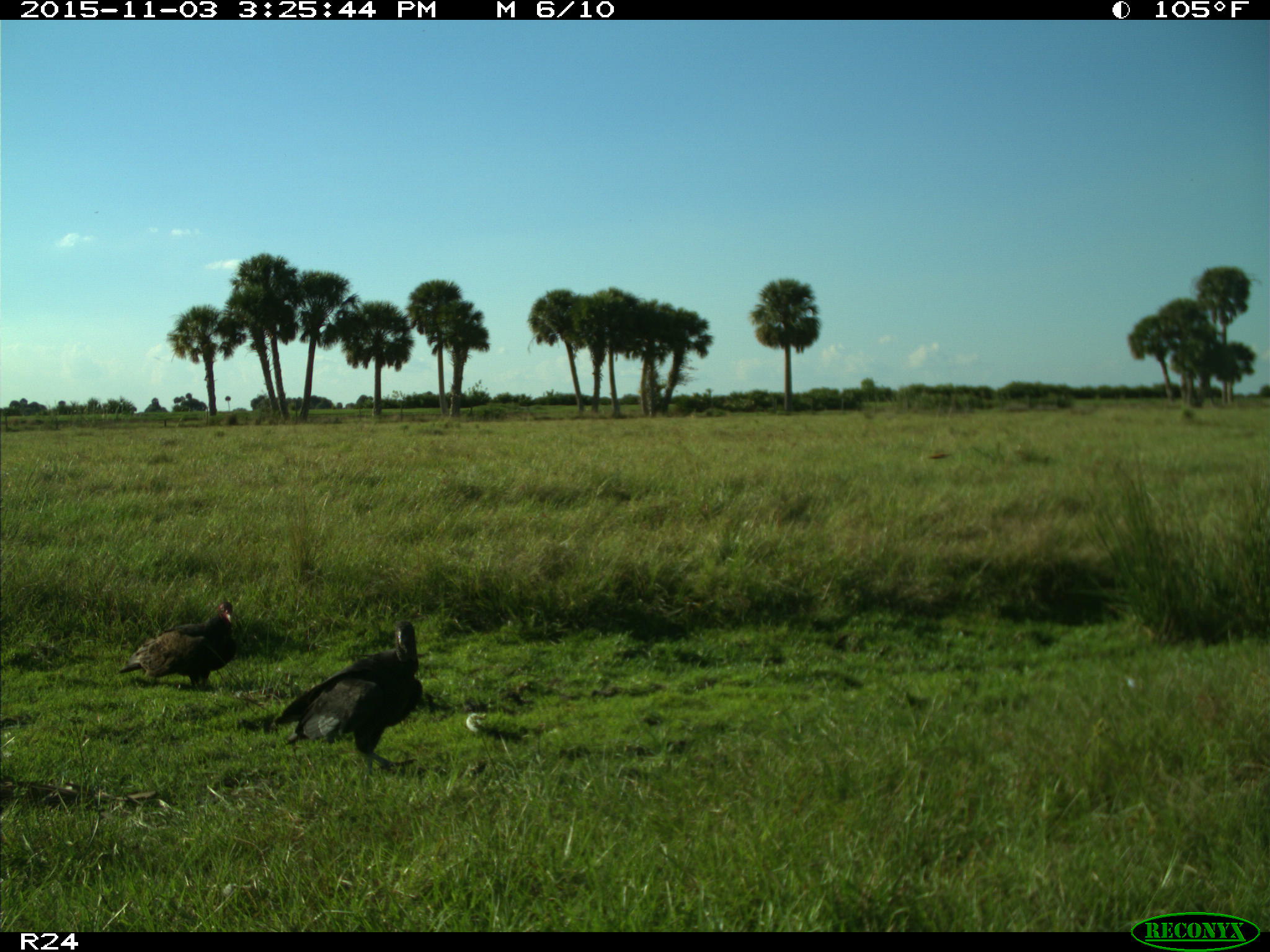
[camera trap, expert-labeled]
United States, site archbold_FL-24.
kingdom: Animalia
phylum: Chordata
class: Aves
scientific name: Aves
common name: birds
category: unidentified bird